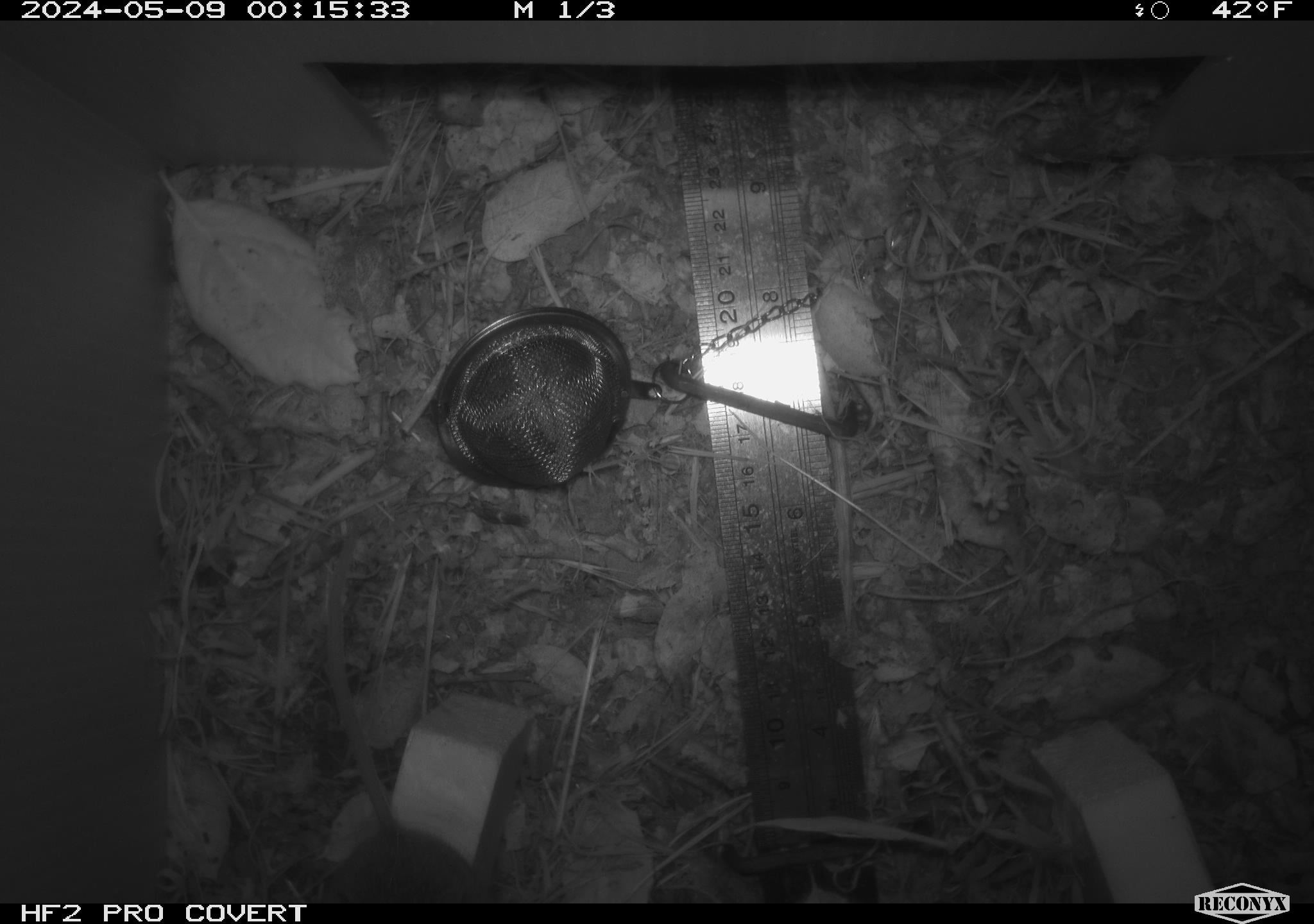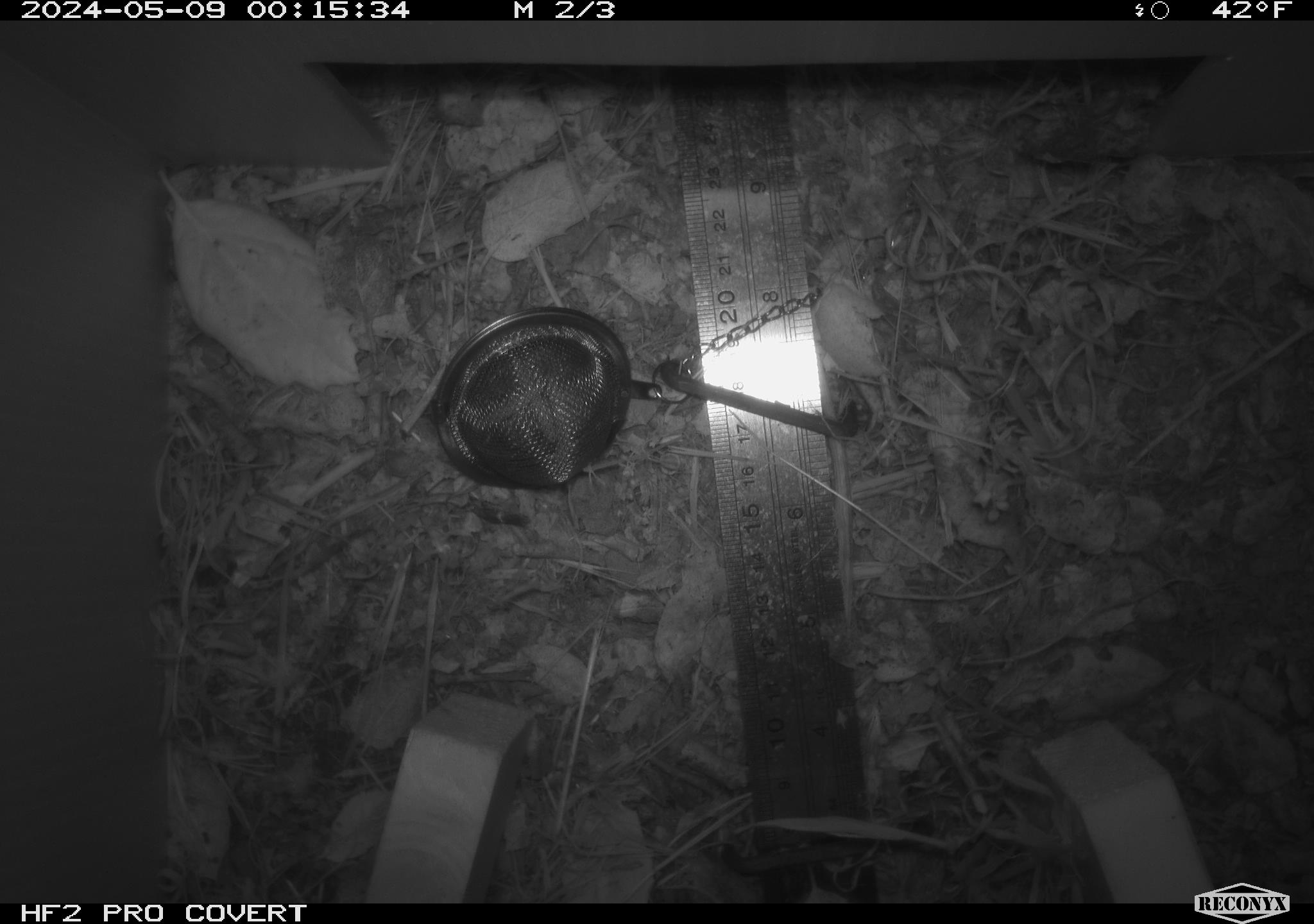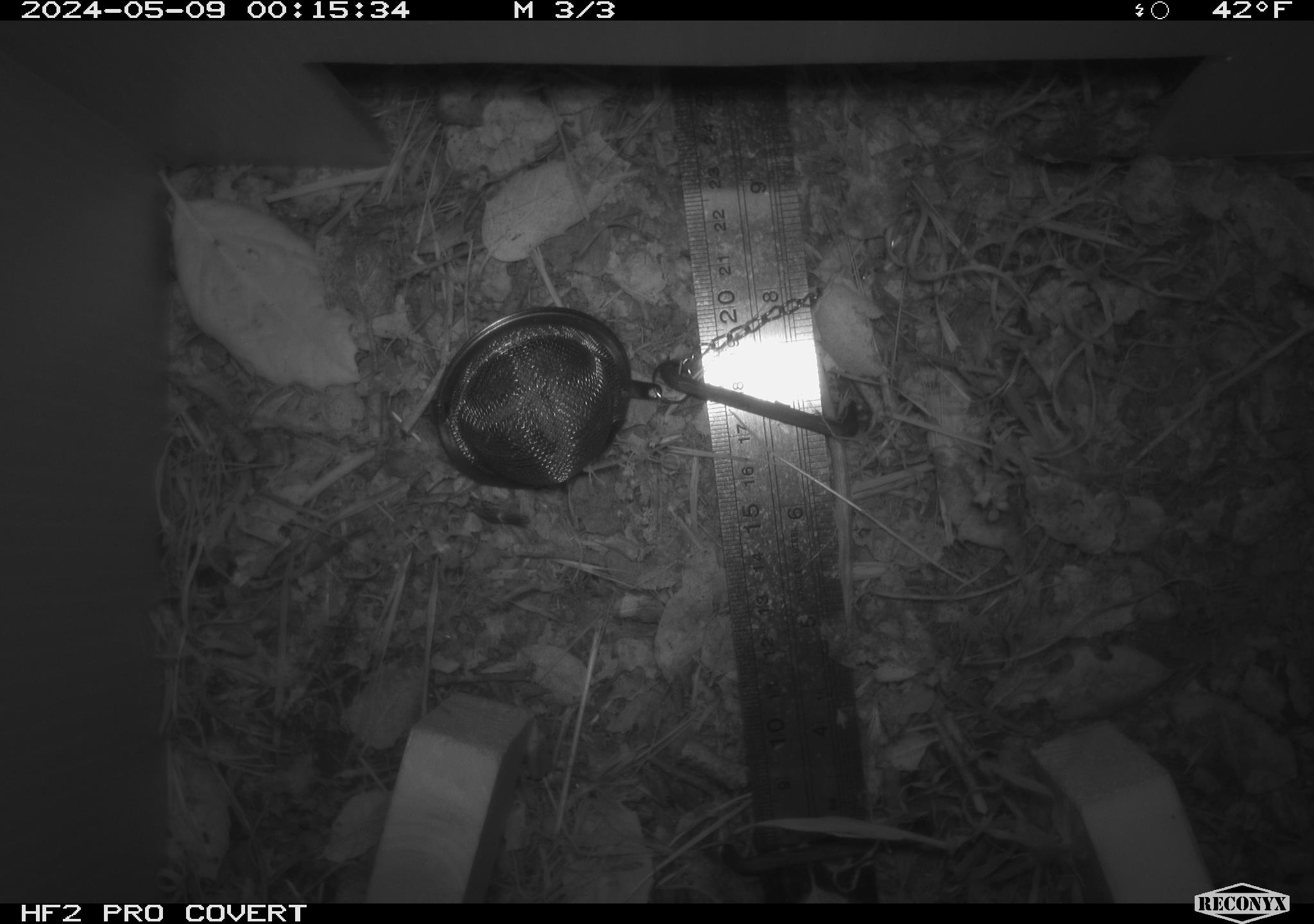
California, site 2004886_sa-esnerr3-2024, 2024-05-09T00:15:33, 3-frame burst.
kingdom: Animalia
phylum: Chordata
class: Mammalia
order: Rodentia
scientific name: Rodentia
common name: rodent